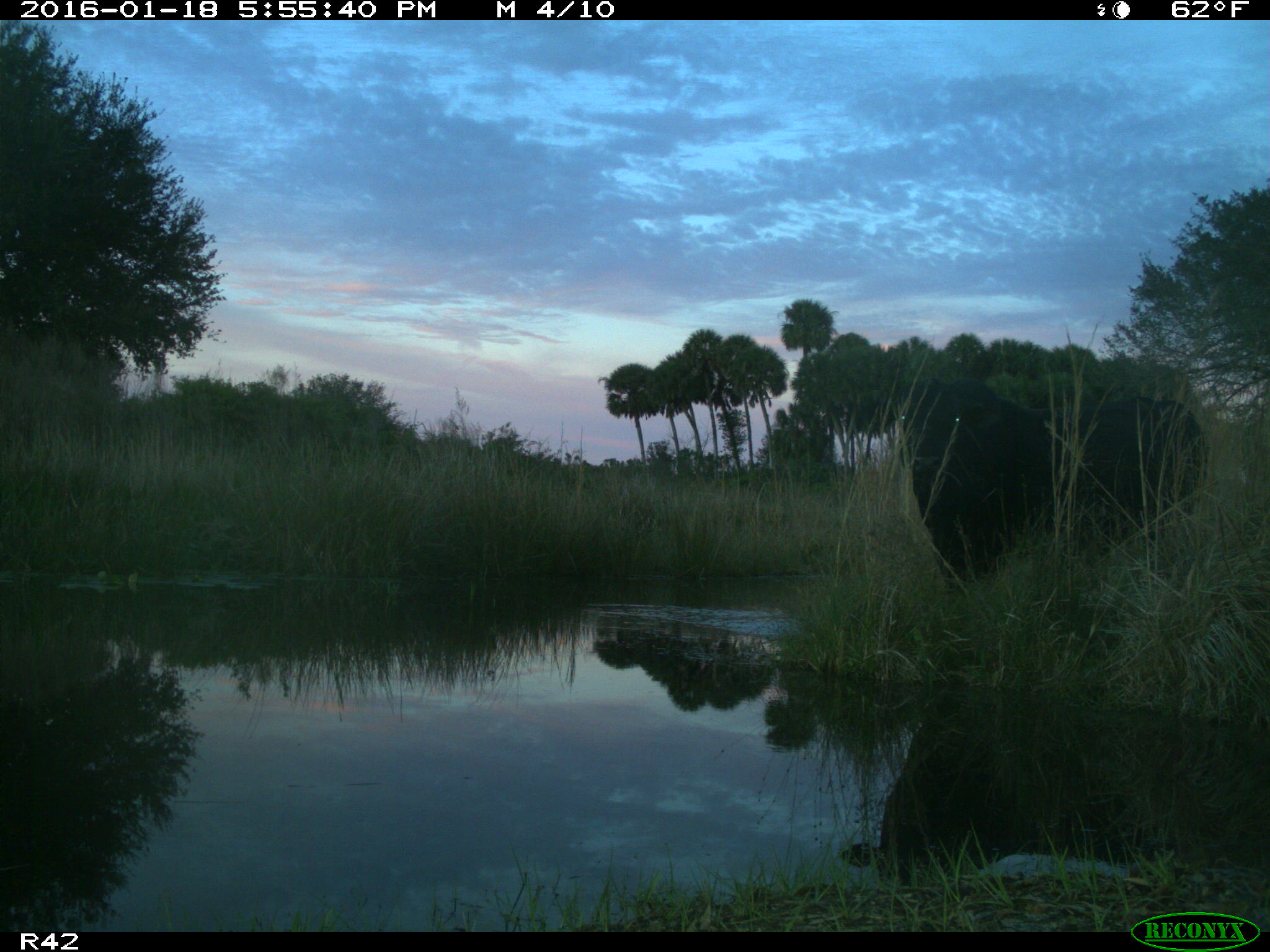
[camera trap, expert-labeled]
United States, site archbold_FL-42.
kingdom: Animalia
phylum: Chordata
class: Mammalia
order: Artiodactyla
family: Bovidae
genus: Bos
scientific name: Bos taurus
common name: domestic cow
Bos taurus (domestic cow).